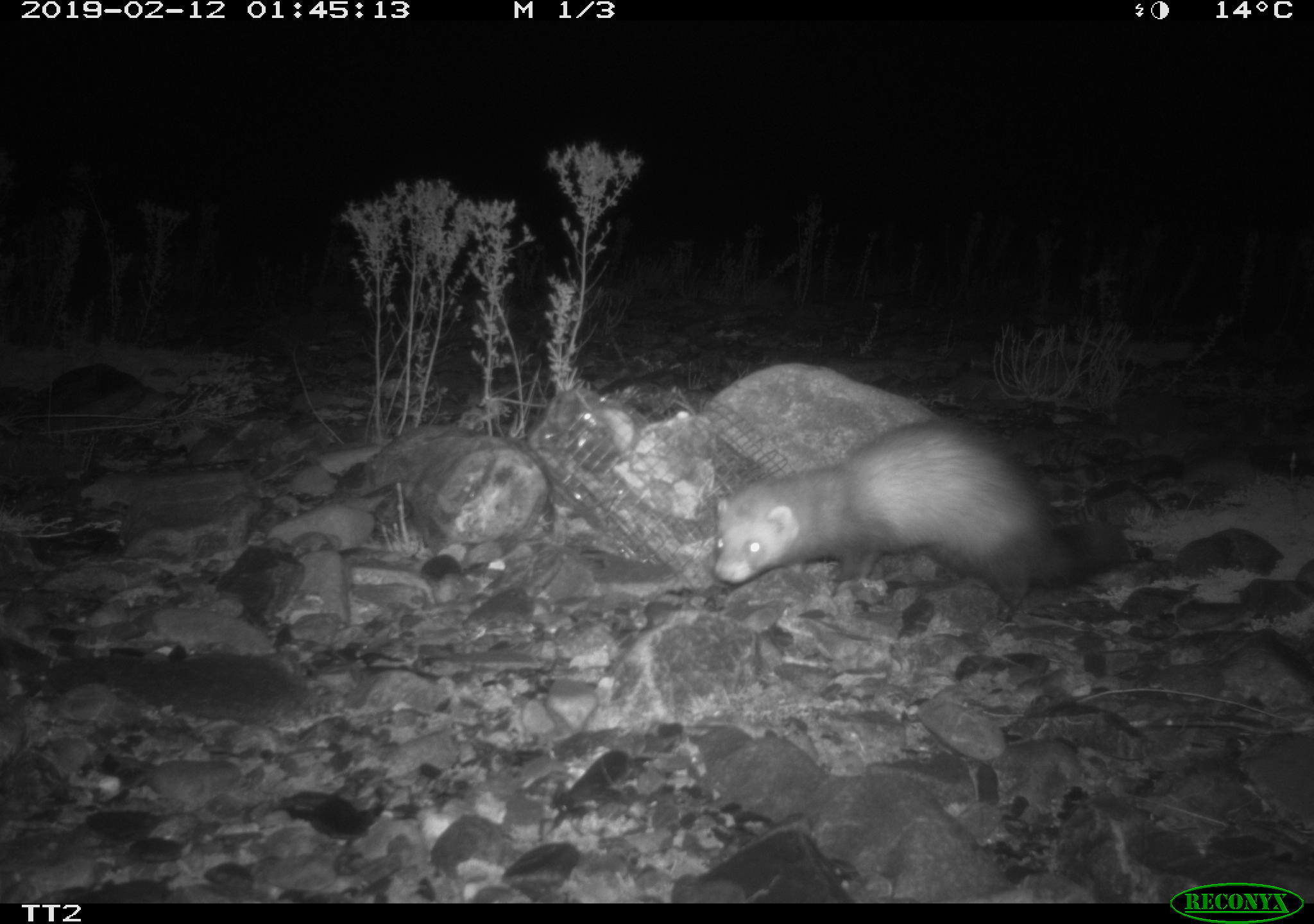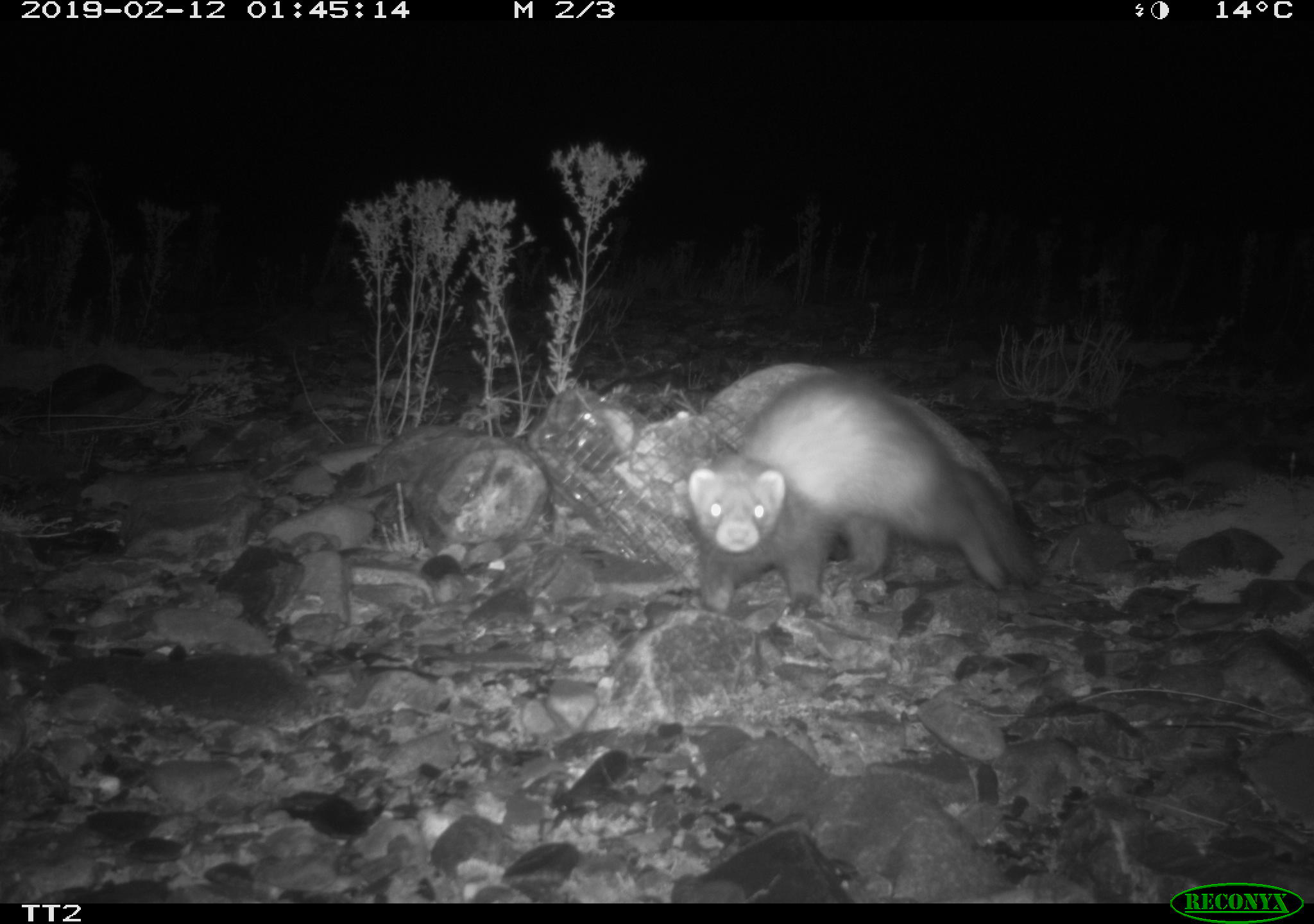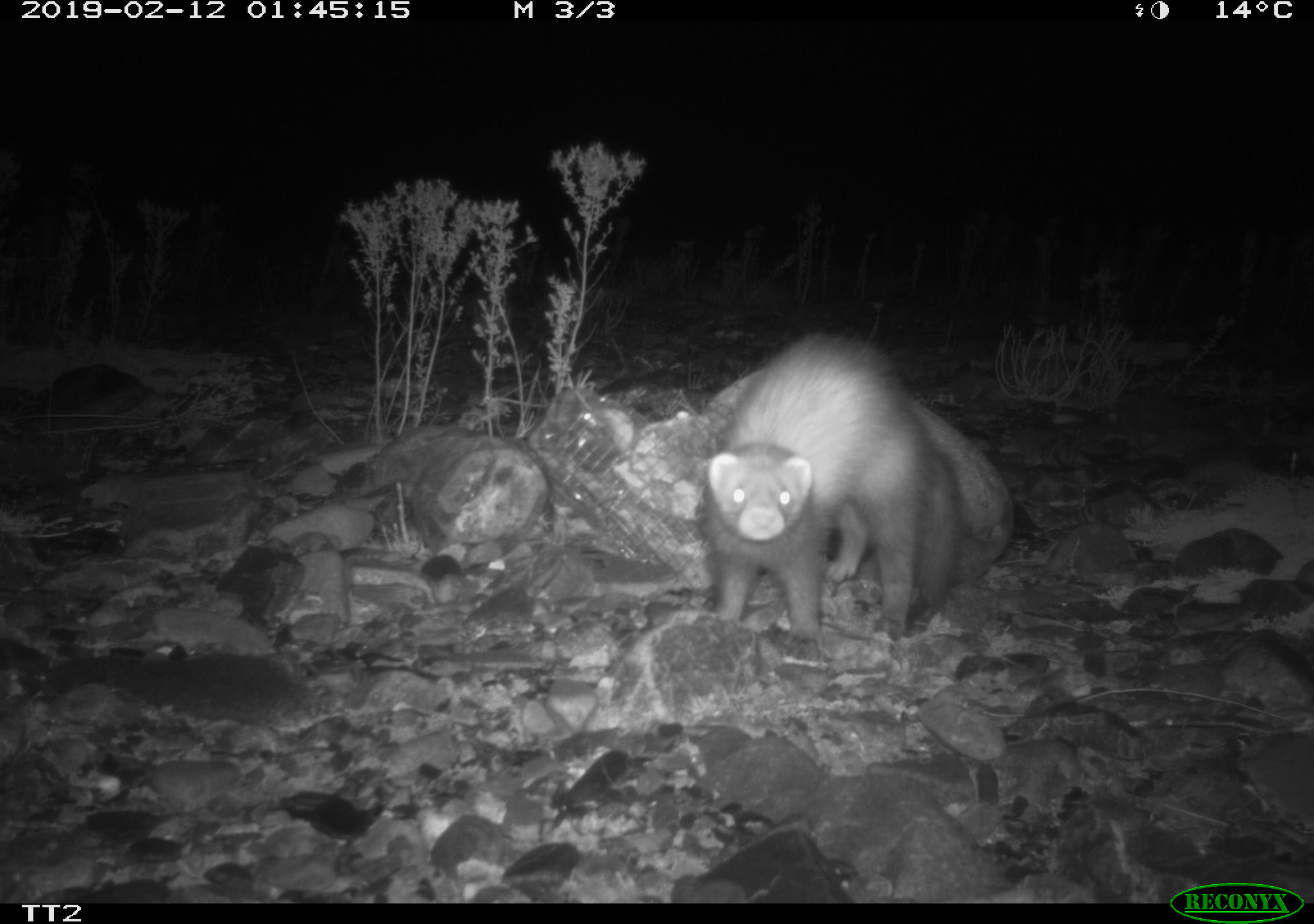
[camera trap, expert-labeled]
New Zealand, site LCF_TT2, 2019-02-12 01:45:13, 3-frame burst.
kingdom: Animalia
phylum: Chordata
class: Mammalia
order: Carnivora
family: Mustelidae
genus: Mustela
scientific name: Mustela furo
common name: ferret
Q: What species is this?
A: Ferret (Mustela furo).